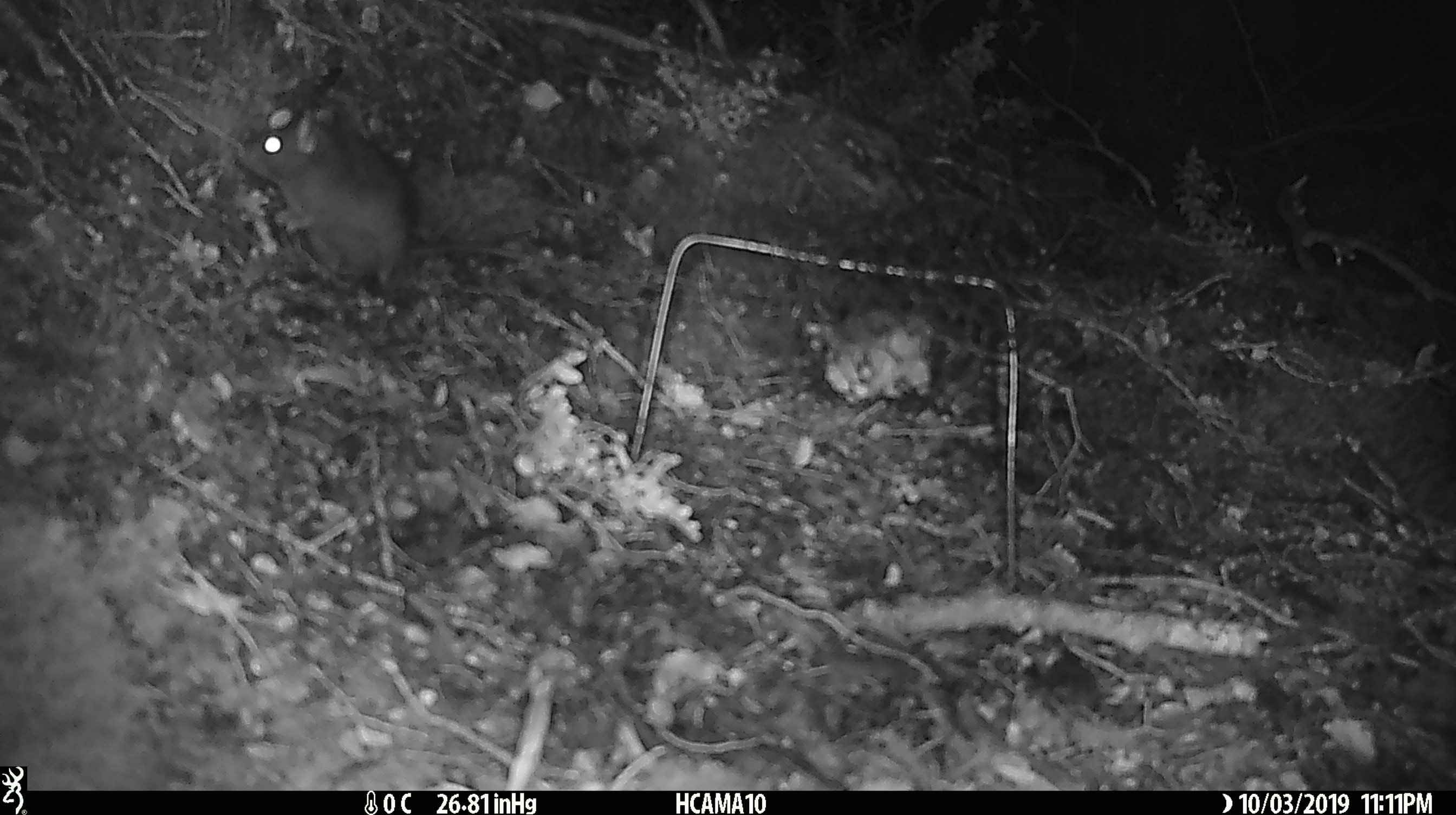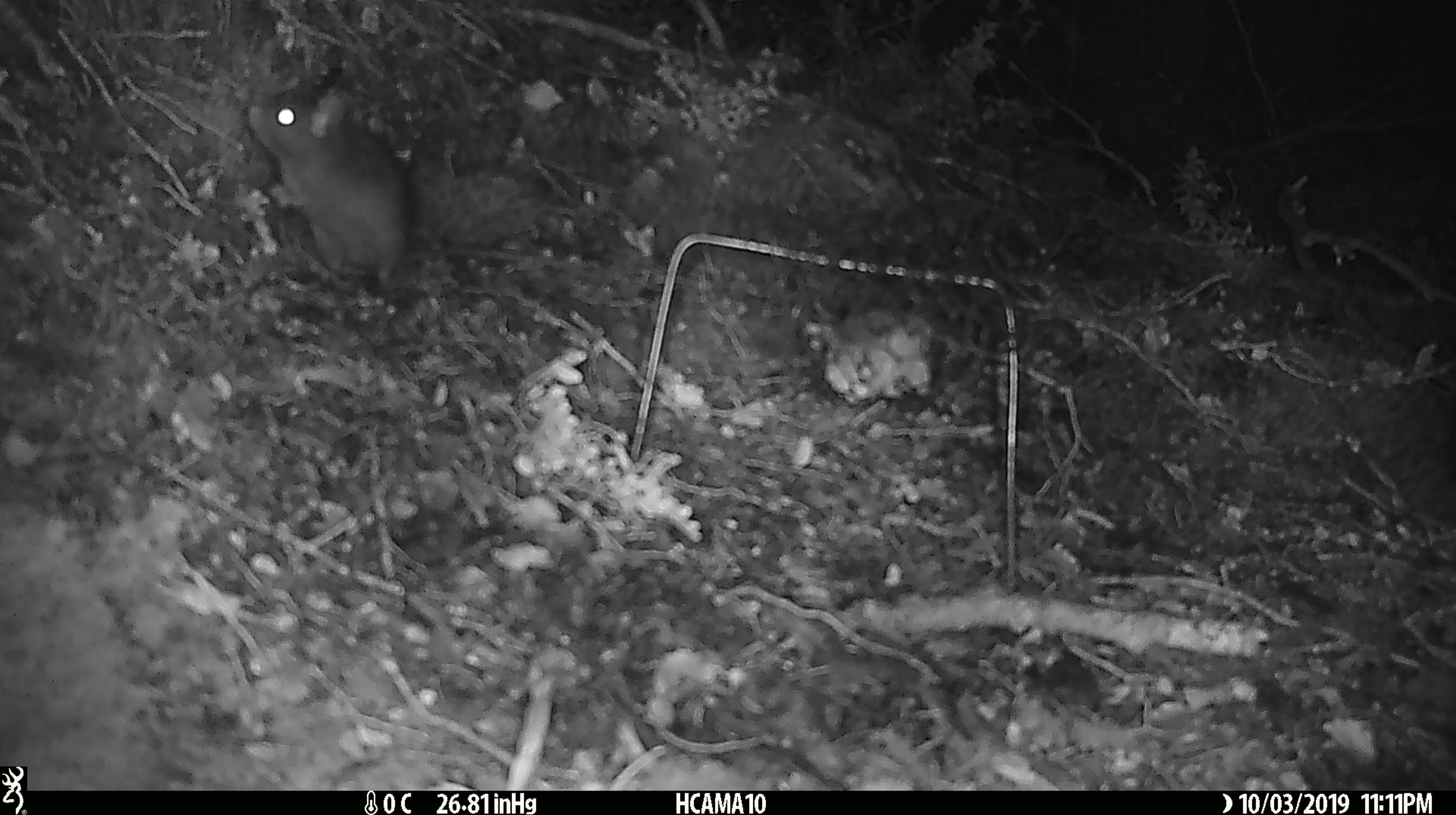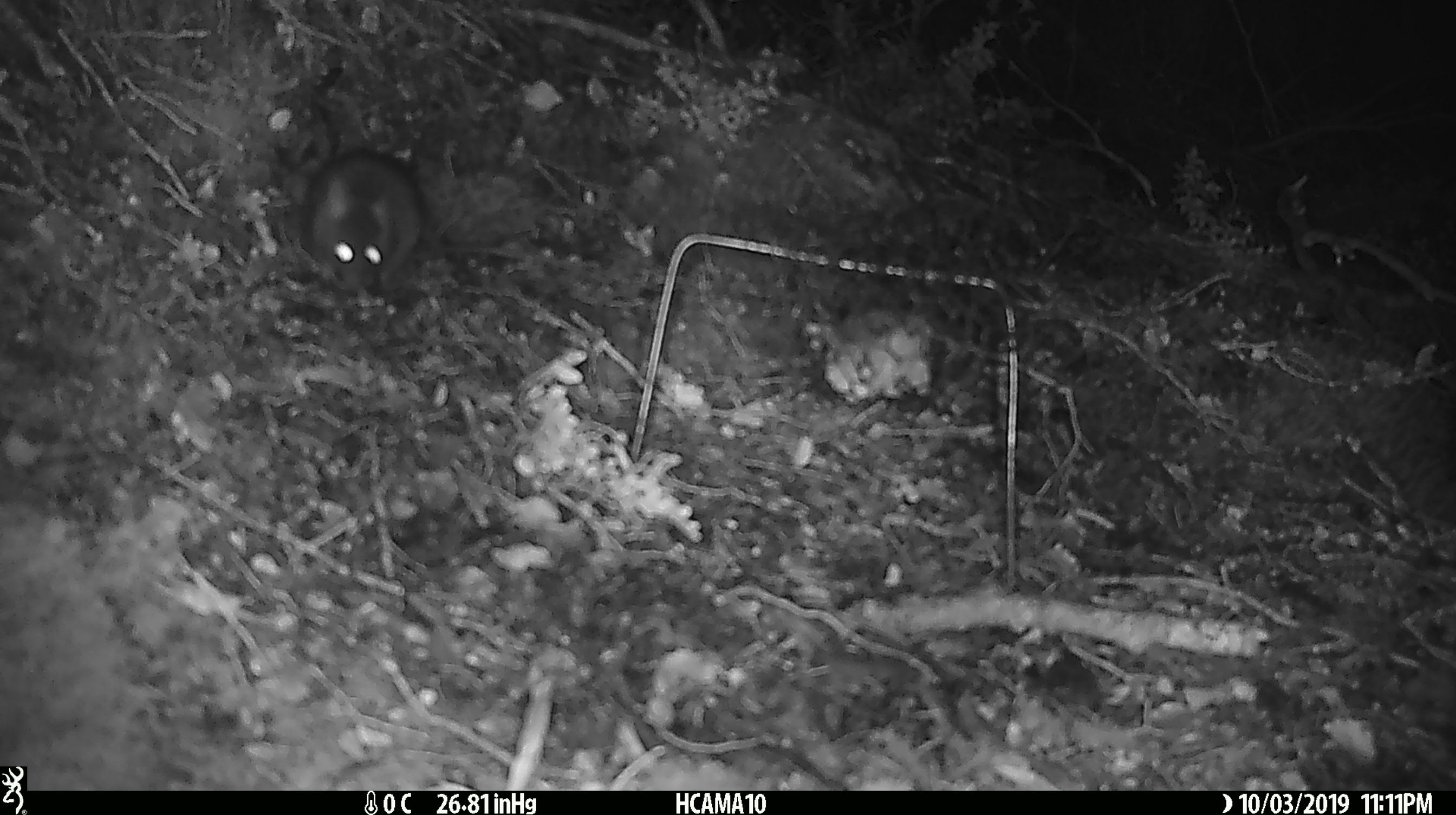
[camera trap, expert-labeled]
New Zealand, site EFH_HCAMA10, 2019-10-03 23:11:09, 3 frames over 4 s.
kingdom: Animalia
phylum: Chordata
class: Mammalia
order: Rodentia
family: Muridae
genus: Rattus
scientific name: Rattus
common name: rat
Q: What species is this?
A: Rat (Rattus).